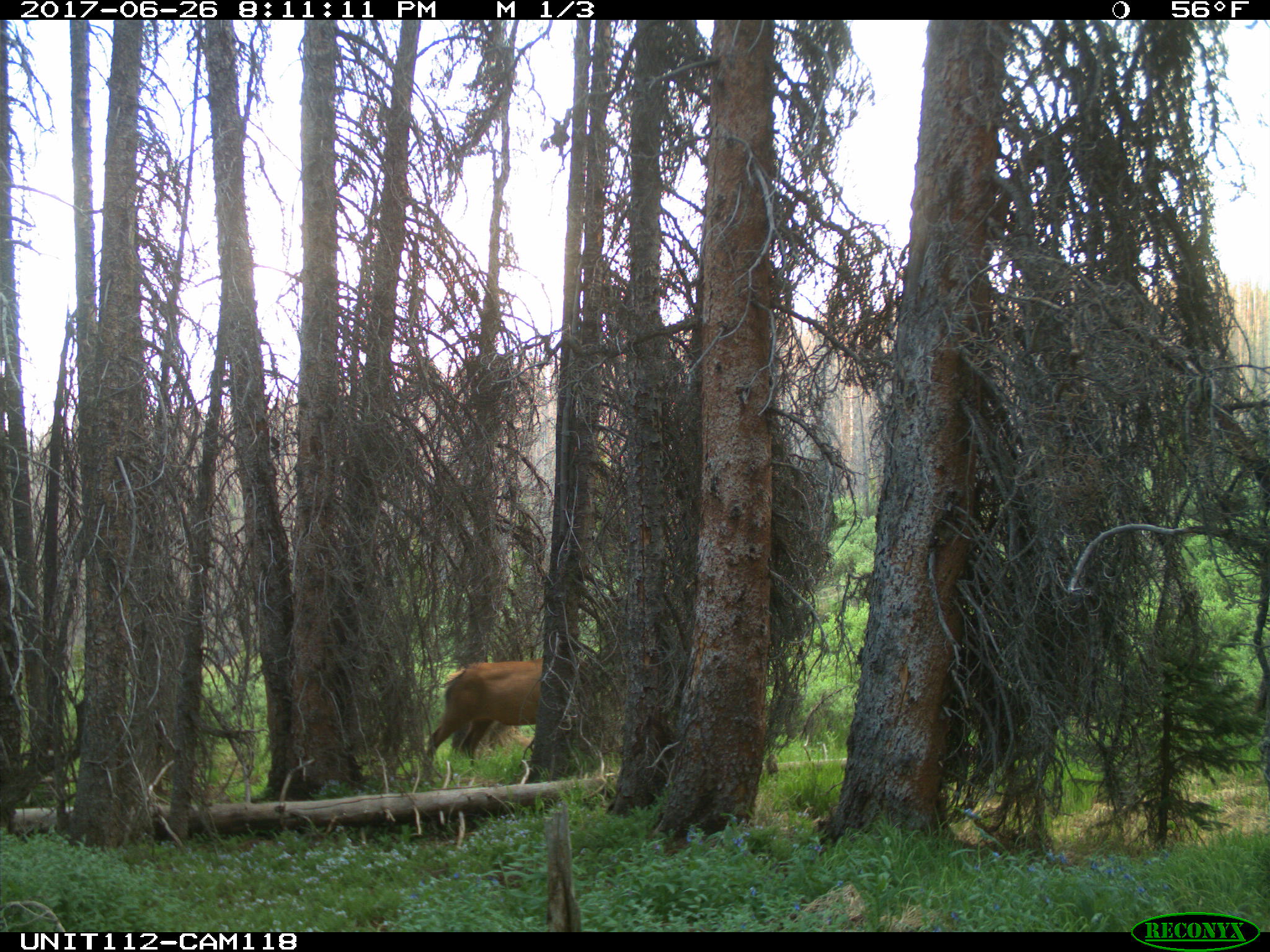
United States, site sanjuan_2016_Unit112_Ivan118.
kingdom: Animalia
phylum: Chordata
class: Mammalia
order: Artiodactyla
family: Cervidae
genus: Cervus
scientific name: Cervus elaphus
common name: red deer